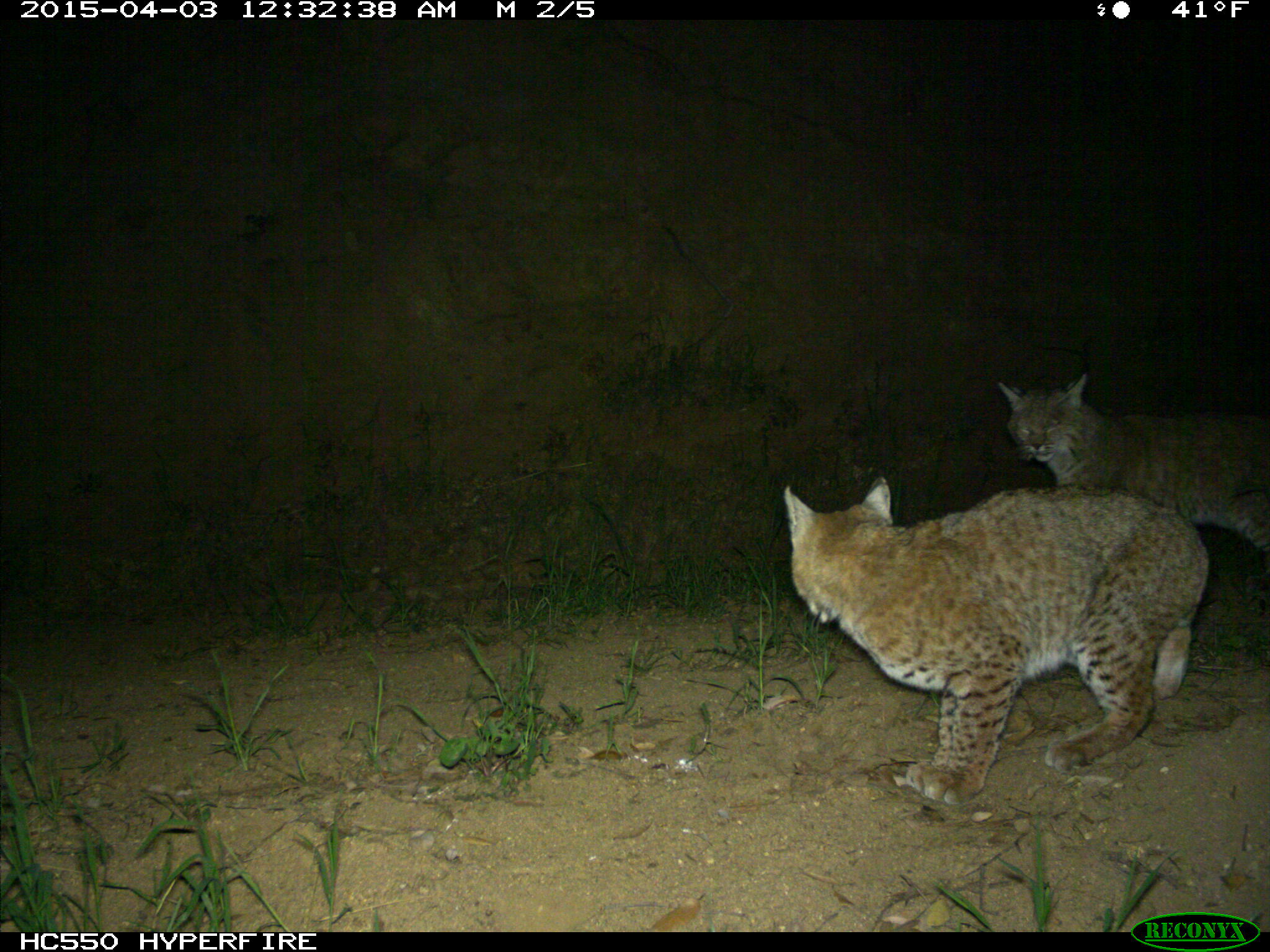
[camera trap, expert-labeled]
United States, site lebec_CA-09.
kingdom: Animalia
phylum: Chordata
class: Mammalia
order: Carnivora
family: Felidae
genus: Lynx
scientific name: Lynx rufus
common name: bobcat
Lynx rufus (bobcat).